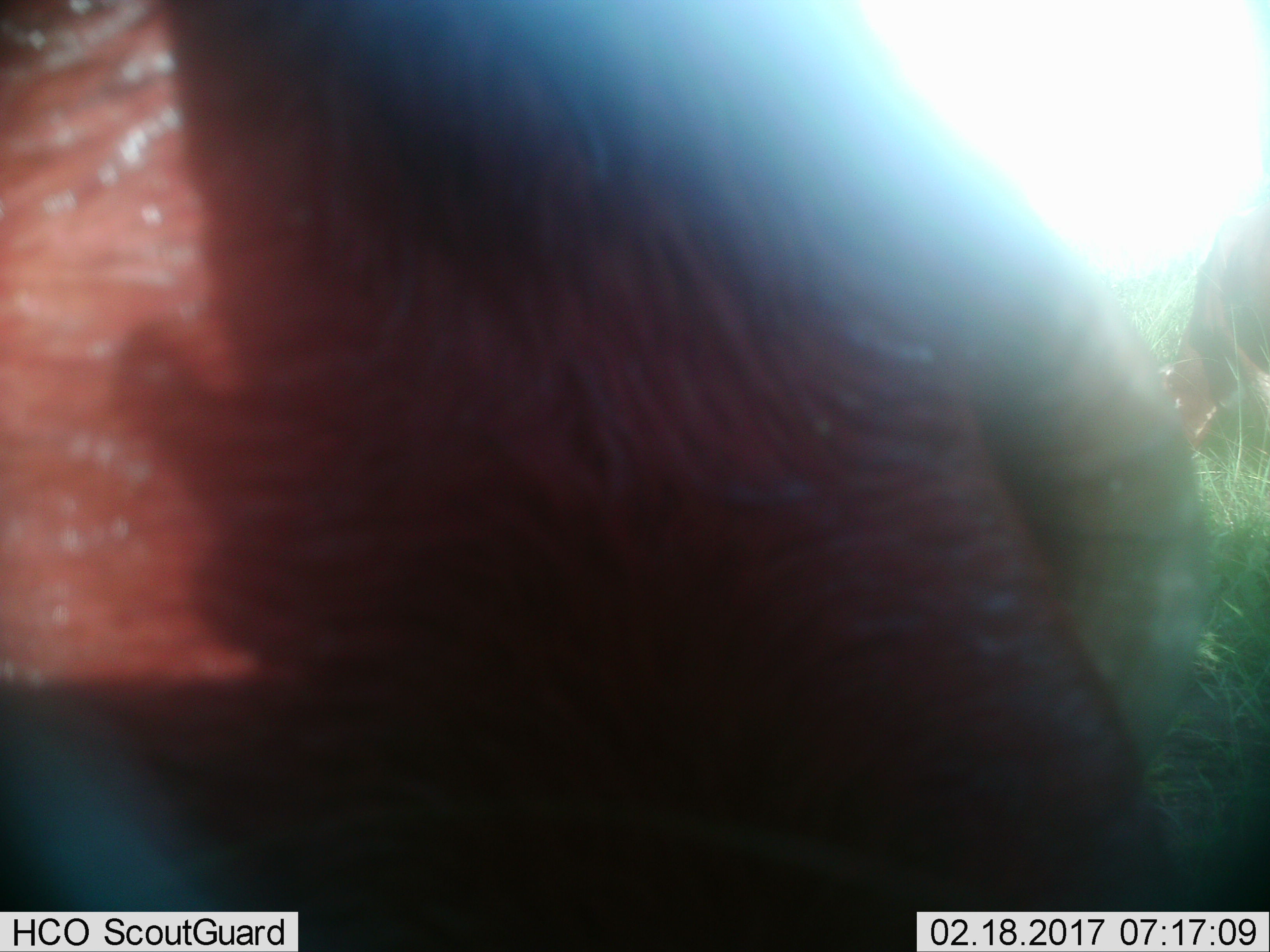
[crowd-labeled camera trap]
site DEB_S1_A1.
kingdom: Animalia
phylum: Chordata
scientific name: Vertebrata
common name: domestic animal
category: domesticanimal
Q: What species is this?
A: Domesticanimal (domestic animal) (Vertebrata).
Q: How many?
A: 2.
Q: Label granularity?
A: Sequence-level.